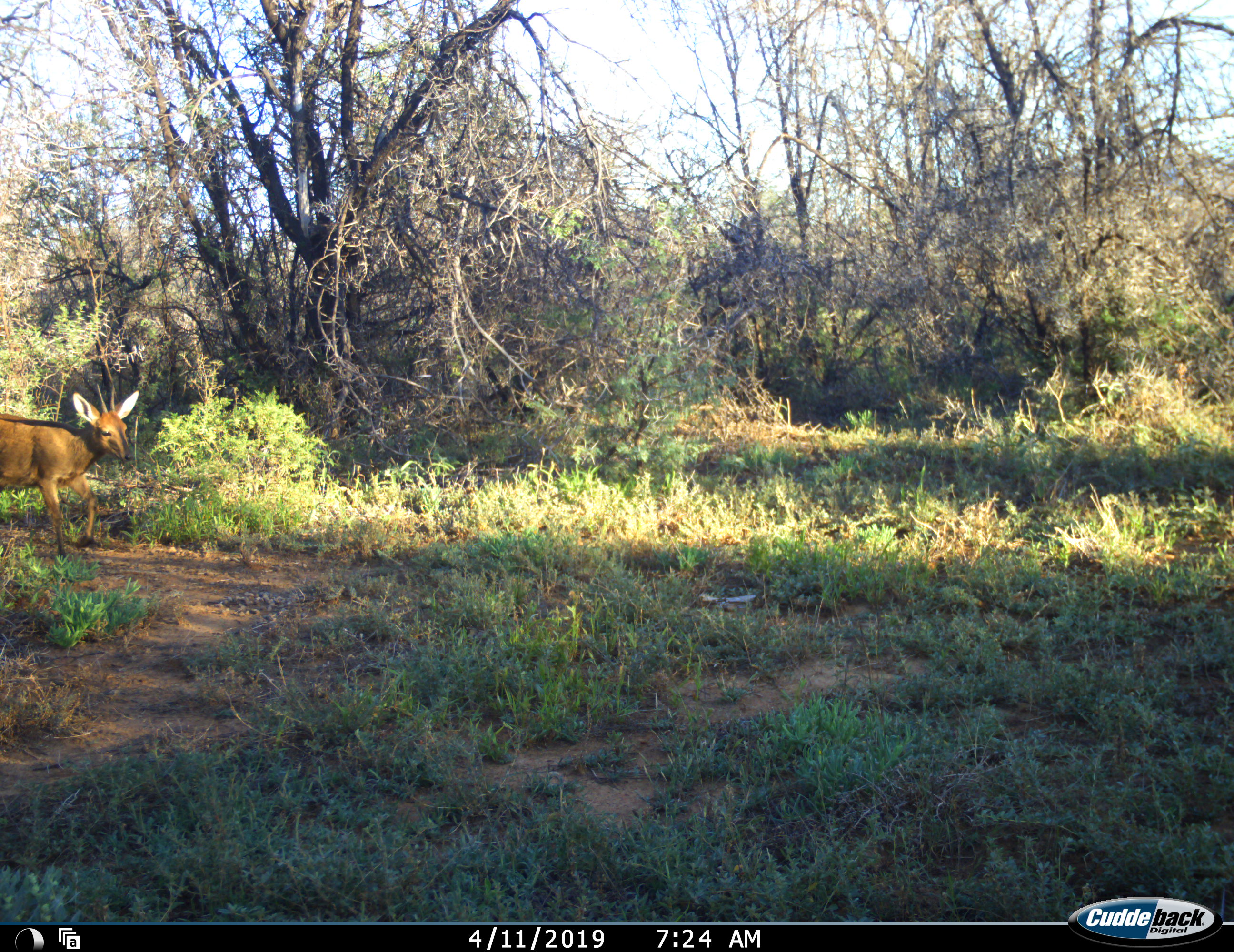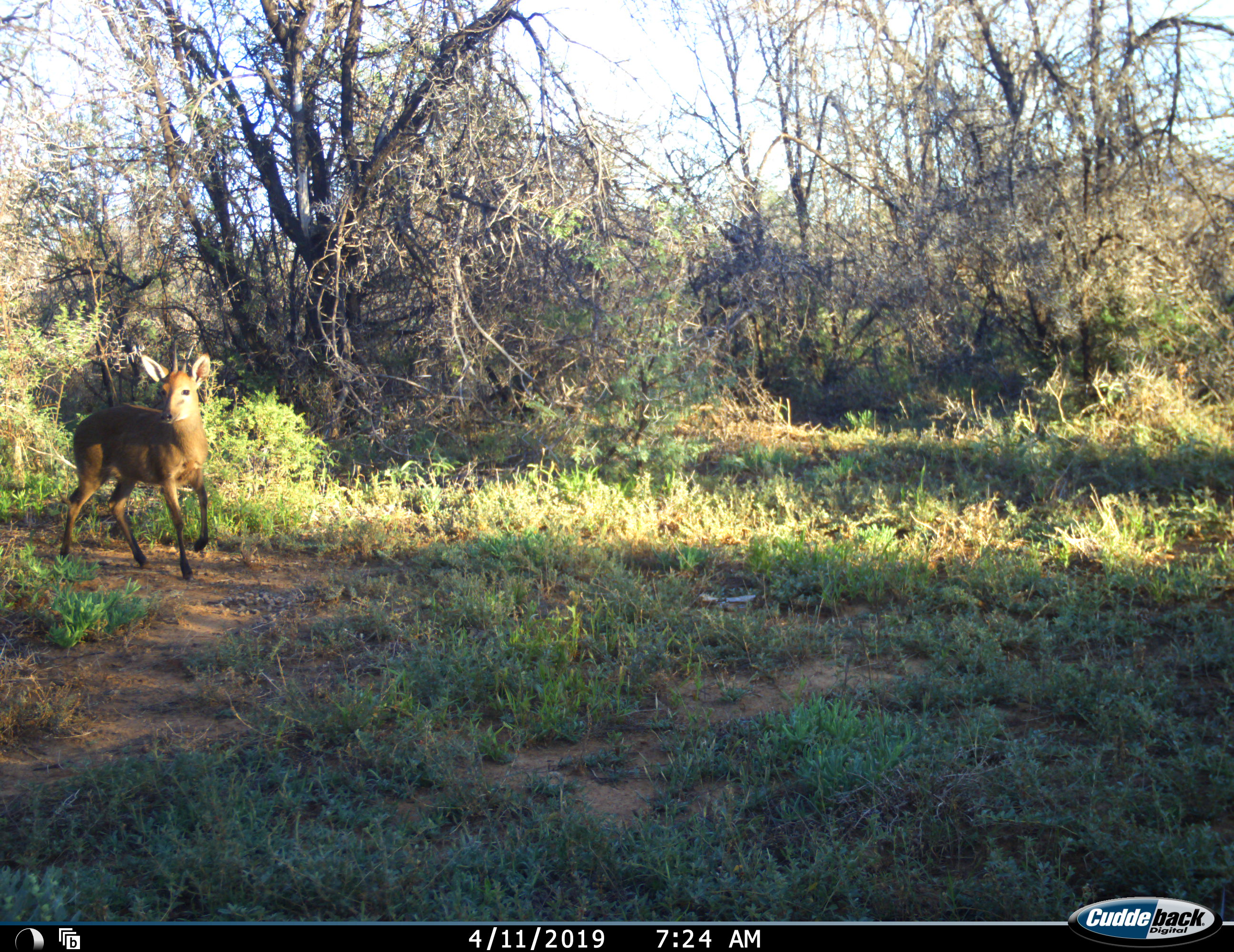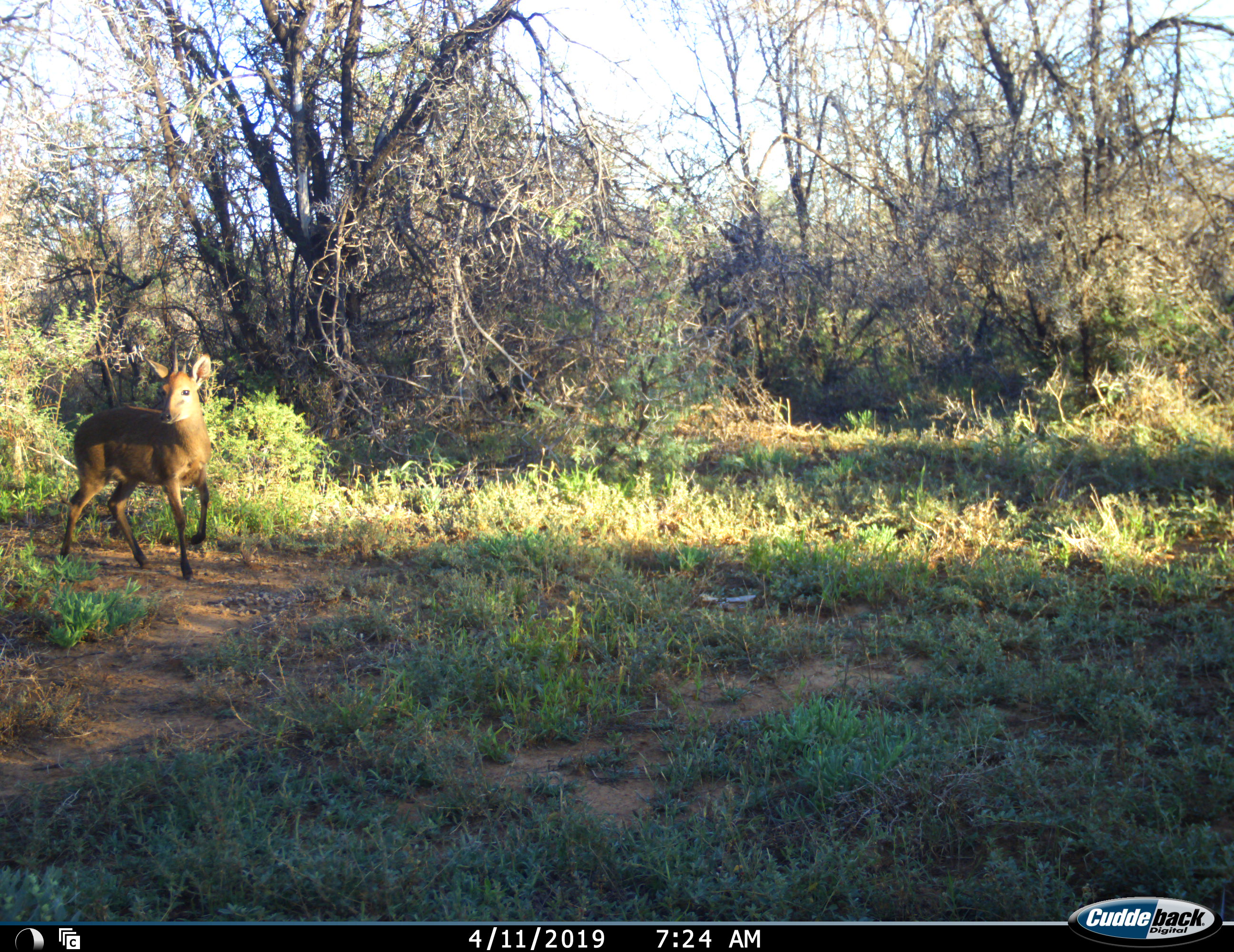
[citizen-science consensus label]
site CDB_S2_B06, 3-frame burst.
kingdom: Animalia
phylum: Chordata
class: Mammalia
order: Artiodactyla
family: Bovidae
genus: Sylvicapra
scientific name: Sylvicapra grimmia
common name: common duiker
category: duikercommongrey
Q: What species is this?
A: Duikercommongrey (common duiker) (Sylvicapra grimmia).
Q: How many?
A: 1.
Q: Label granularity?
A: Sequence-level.